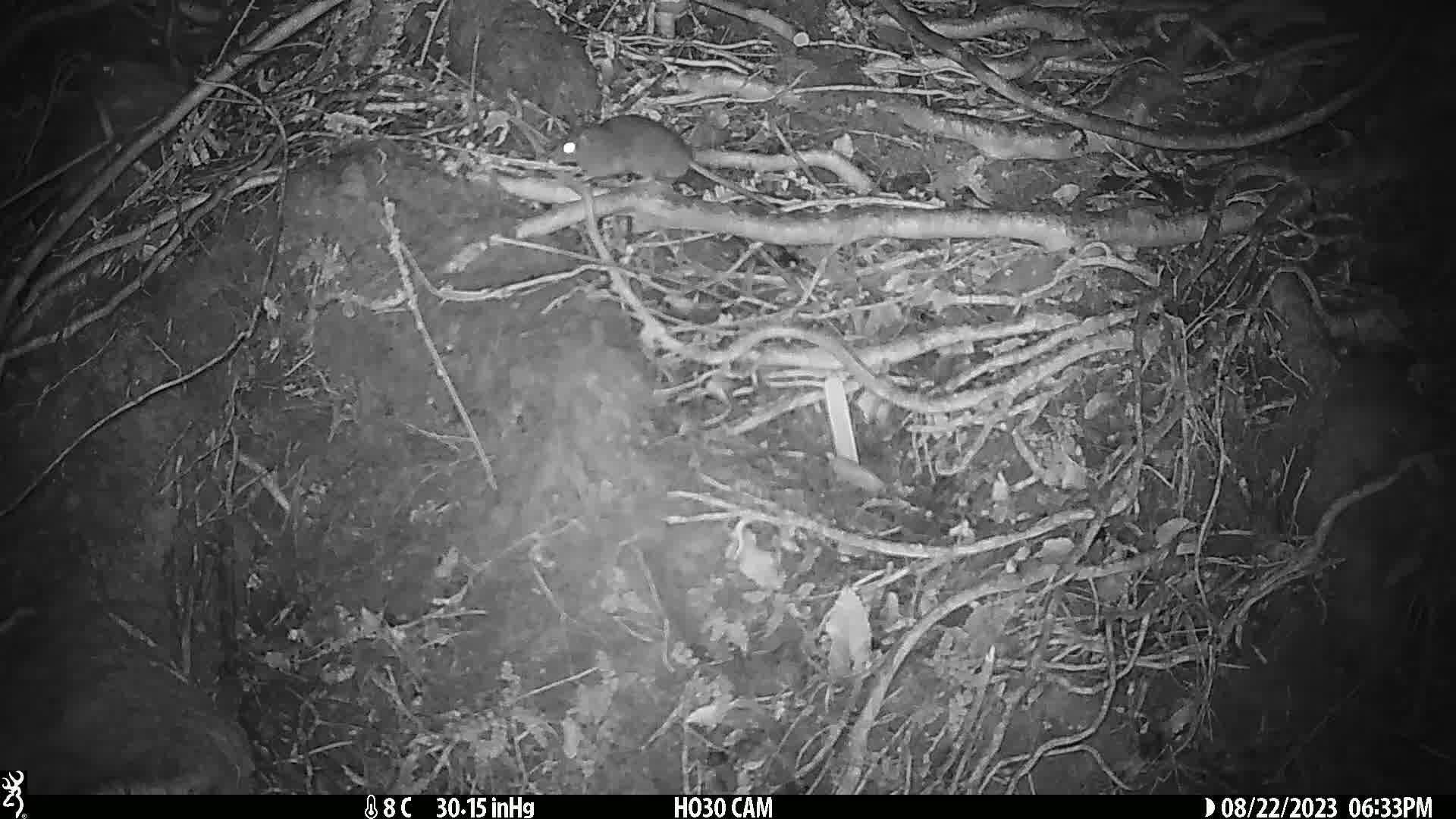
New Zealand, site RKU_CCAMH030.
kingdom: Animalia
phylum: Chordata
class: Mammalia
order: Rodentia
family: Muridae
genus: Rattus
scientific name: Rattus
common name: rat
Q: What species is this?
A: Rat (Rattus).